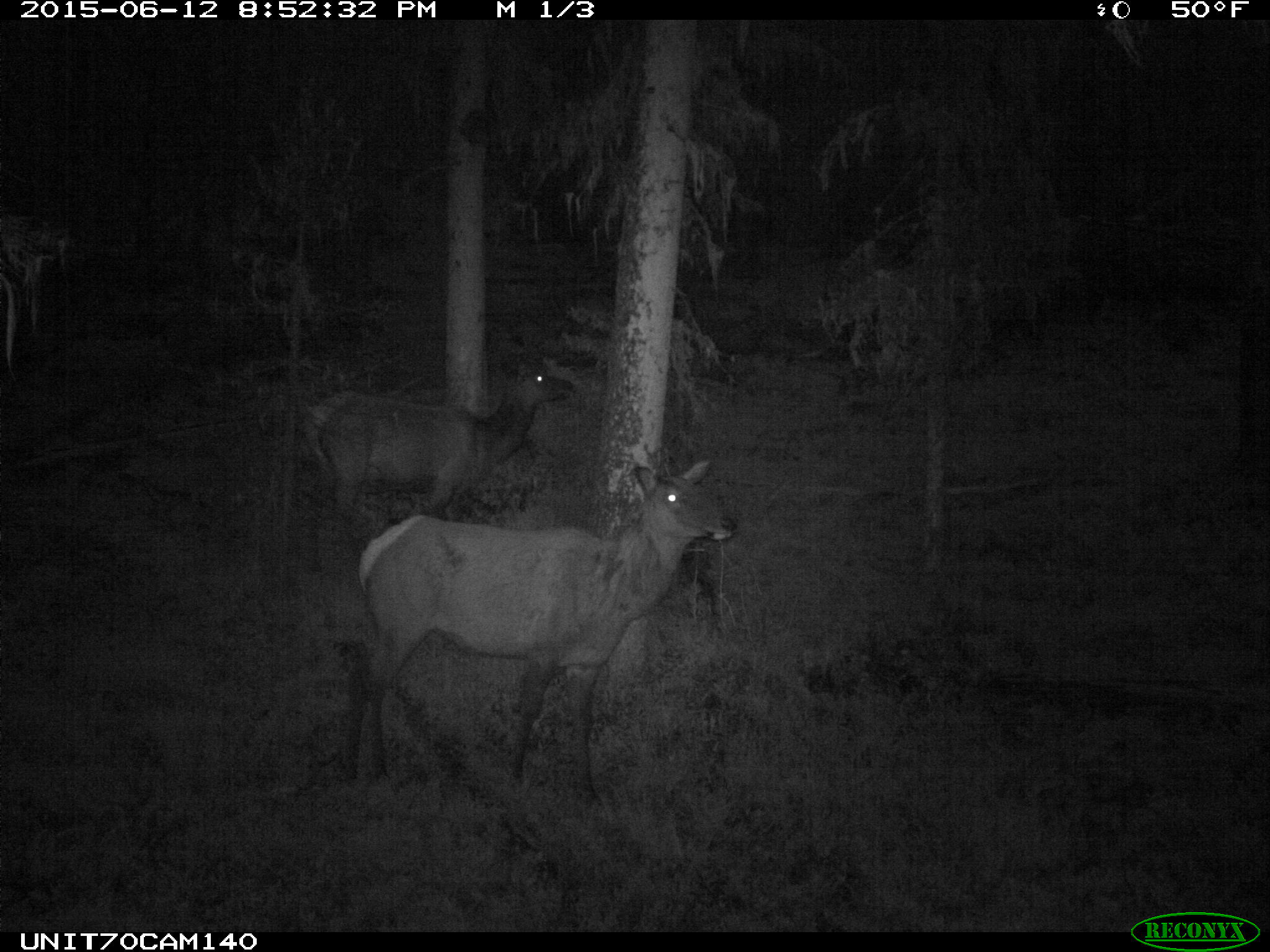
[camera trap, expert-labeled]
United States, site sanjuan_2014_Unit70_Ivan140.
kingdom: Animalia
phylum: Chordata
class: Mammalia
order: Artiodactyla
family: Cervidae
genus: Cervus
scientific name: Cervus elaphus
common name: red deer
Cervus elaphus (red deer).